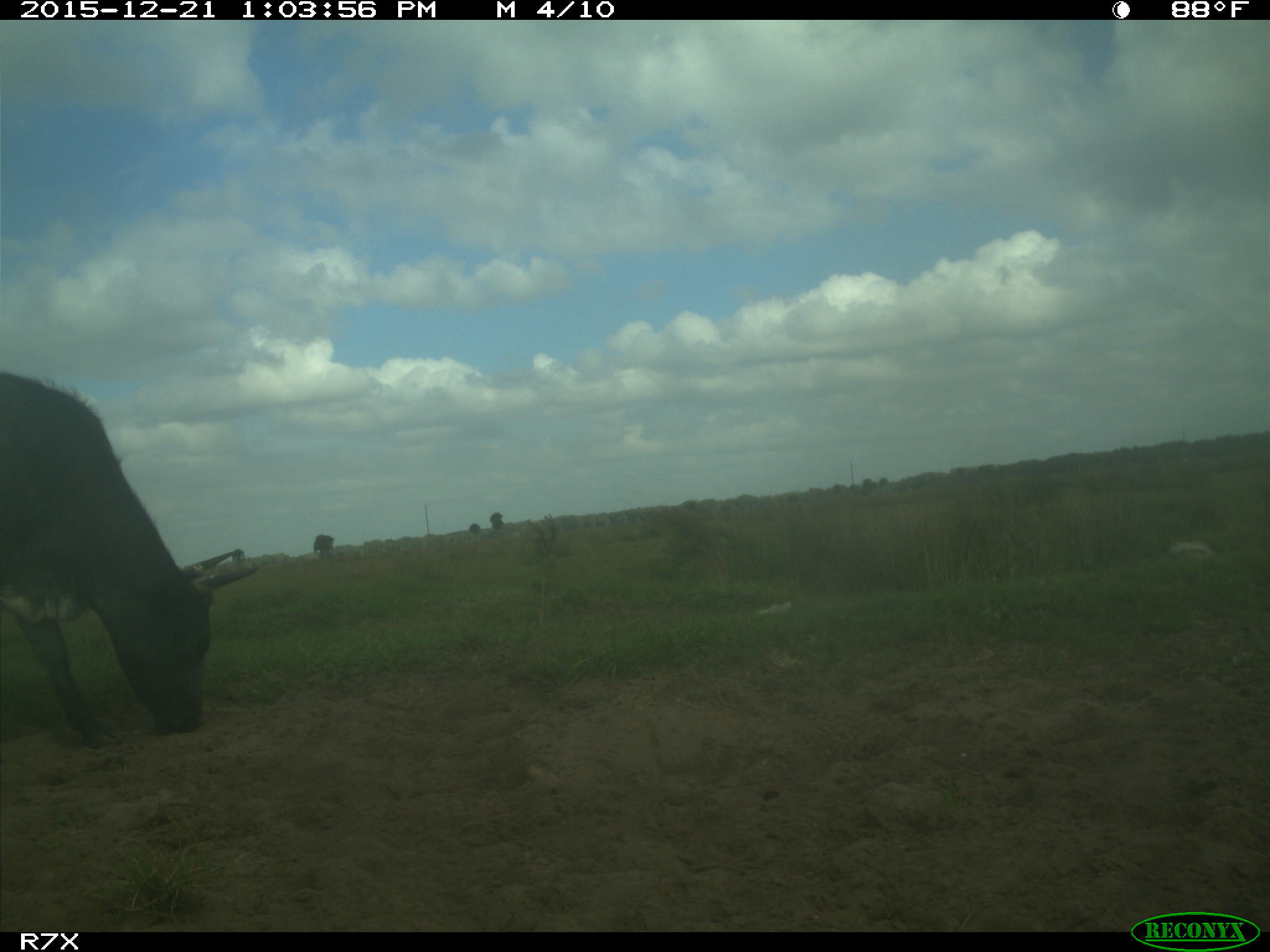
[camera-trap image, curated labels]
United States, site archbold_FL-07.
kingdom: Animalia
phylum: Chordata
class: Mammalia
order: Artiodactyla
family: Bovidae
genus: Bos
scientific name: Bos taurus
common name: domestic cow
Bos taurus (domestic cow).